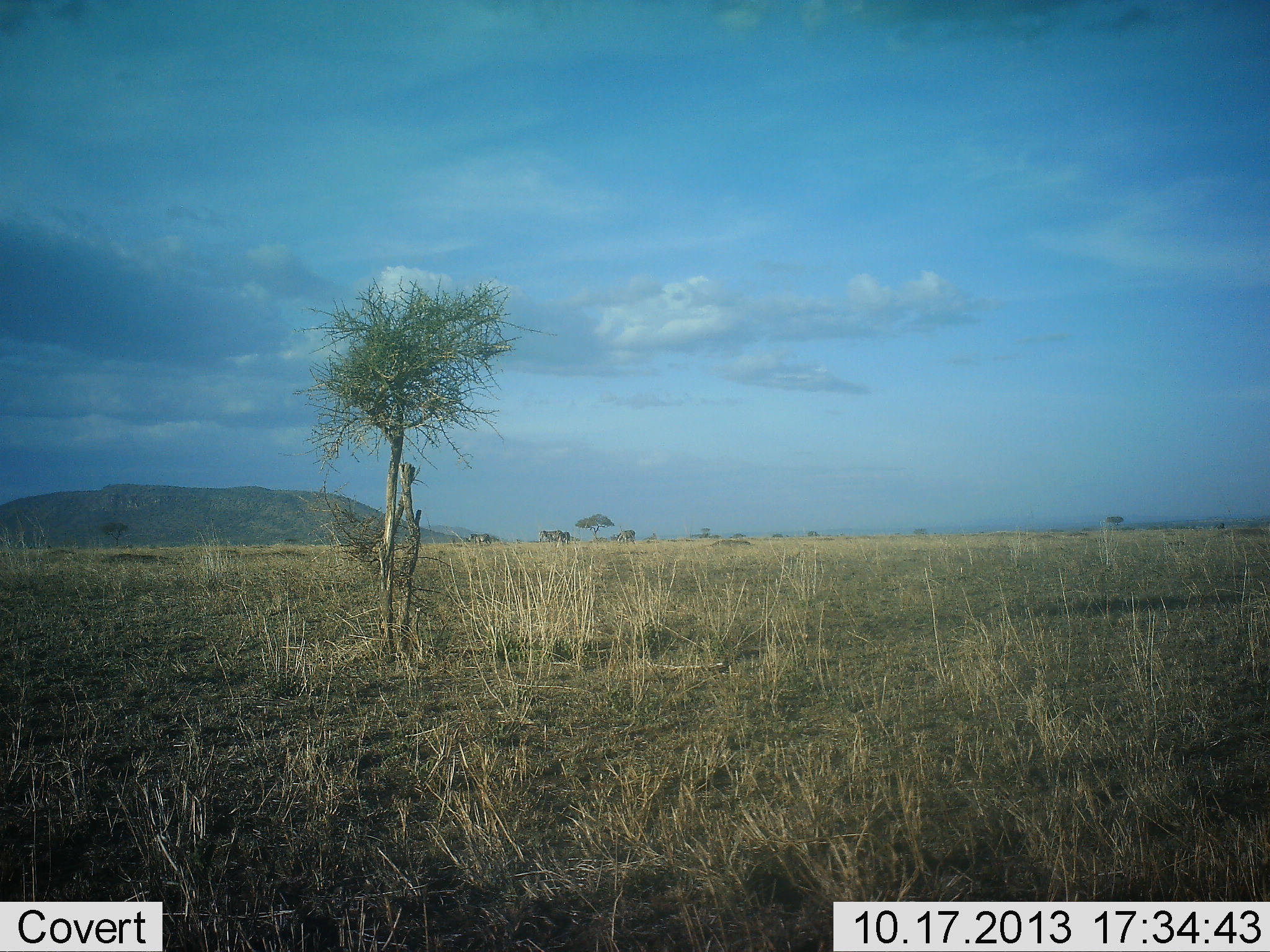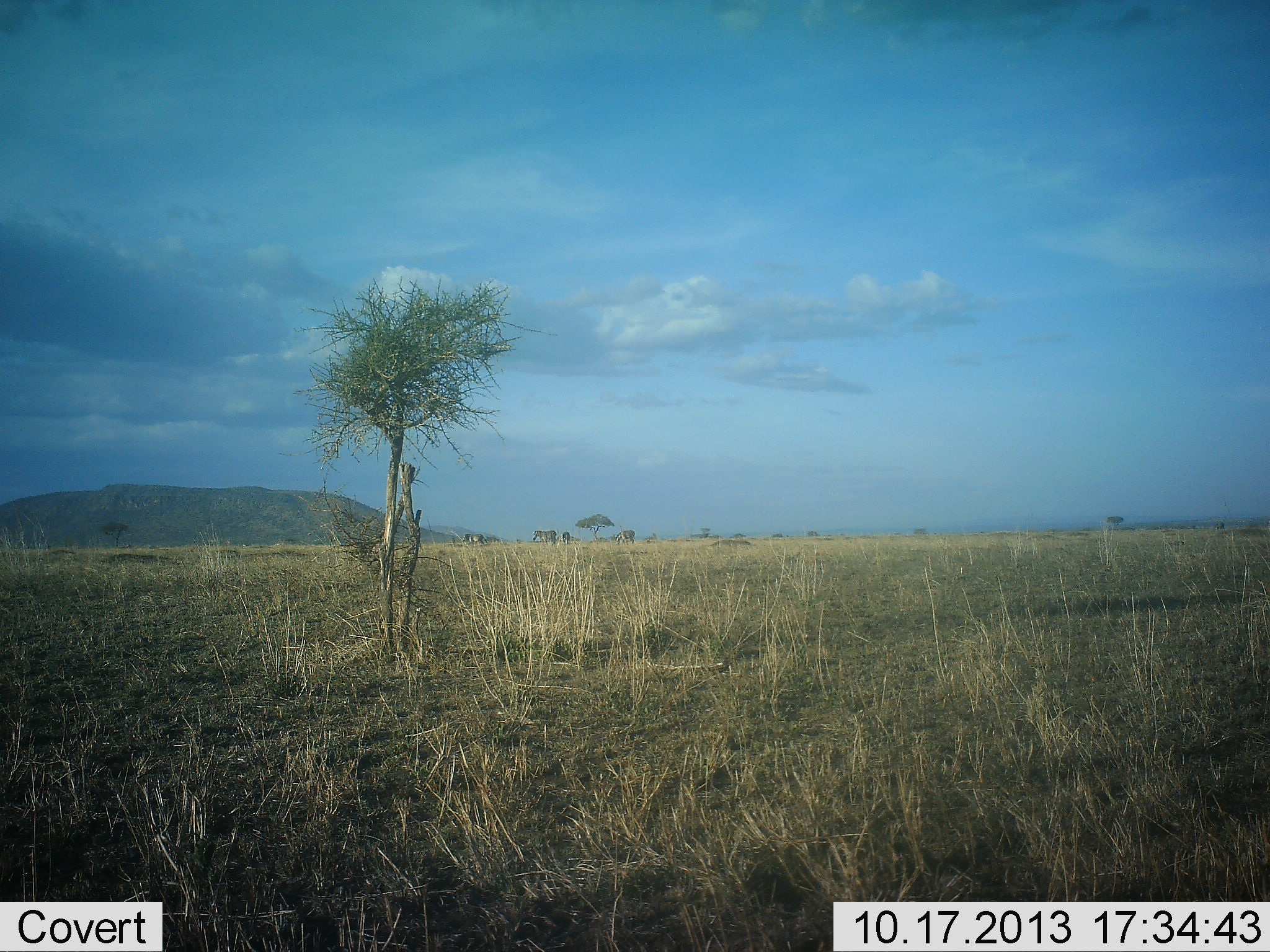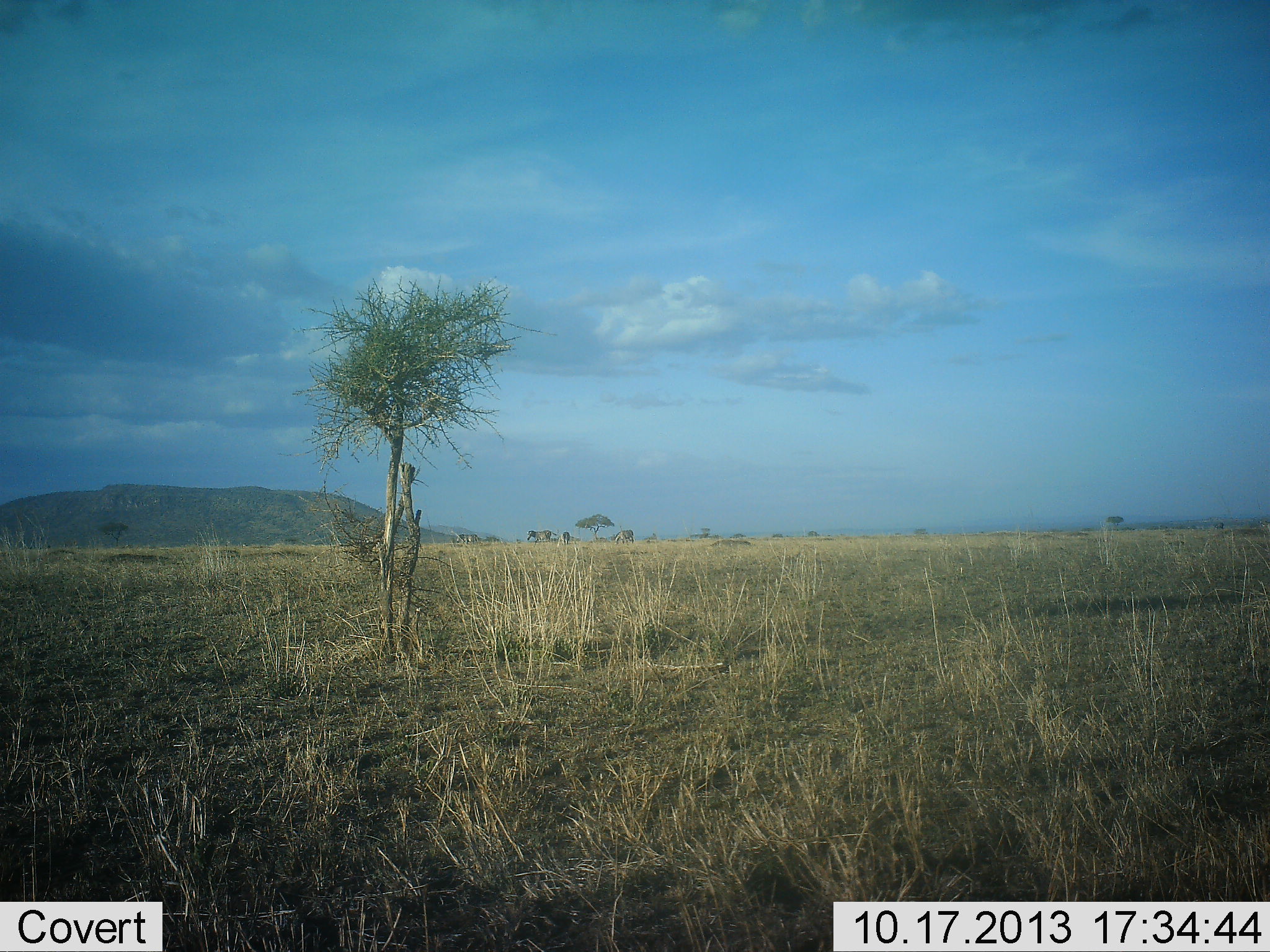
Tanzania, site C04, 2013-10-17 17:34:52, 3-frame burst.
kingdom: Animalia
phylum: Chordata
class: Mammalia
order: Proboscidea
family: Elephantidae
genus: Loxodonta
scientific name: Loxodonta africana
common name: african bush elephant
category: elephant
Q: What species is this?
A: Elephant (african bush elephant) (Loxodonta africana).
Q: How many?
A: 4.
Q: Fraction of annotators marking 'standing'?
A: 43%.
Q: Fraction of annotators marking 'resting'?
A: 0%.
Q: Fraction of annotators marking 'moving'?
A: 100%.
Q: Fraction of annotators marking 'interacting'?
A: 0%.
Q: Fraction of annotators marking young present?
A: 0%.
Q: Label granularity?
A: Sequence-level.